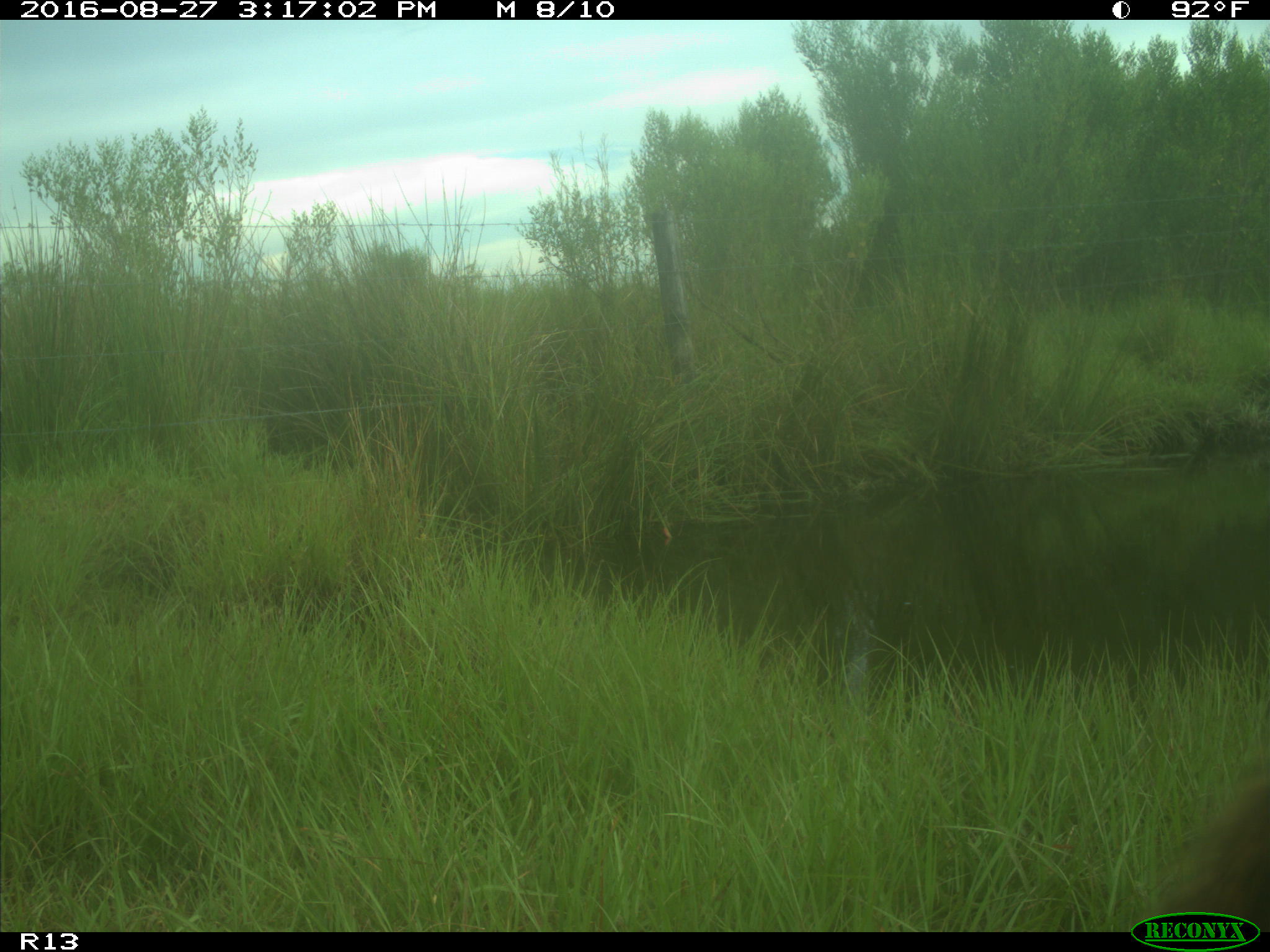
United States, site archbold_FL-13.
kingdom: Animalia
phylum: Chordata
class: Mammalia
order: Artiodactyla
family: Bovidae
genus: Bos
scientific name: Bos taurus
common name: domestic cow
Bos taurus (domestic cow).